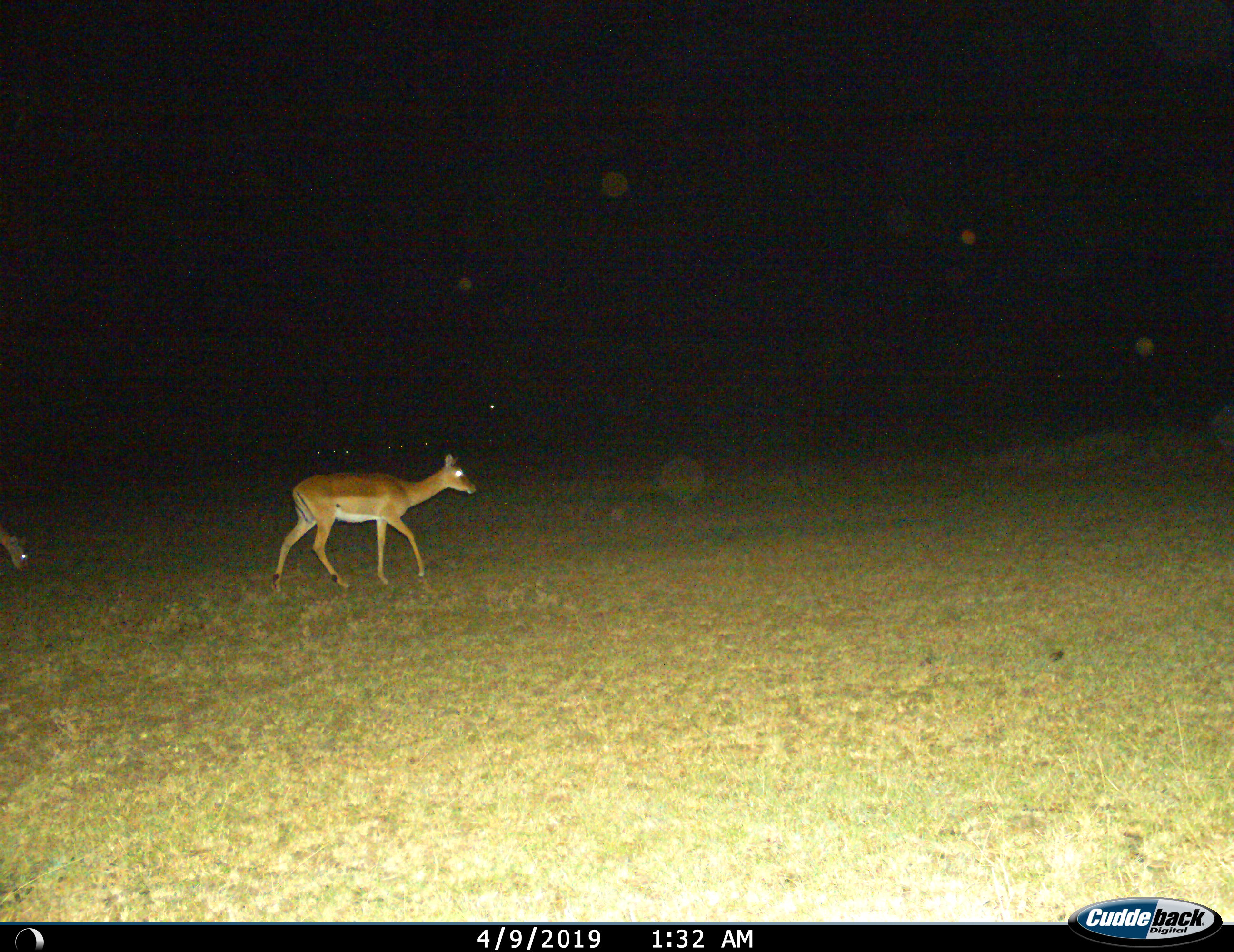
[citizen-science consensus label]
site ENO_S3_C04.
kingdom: Animalia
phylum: Chordata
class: Mammalia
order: Artiodactyla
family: Bovidae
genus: Aepyceros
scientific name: Aepyceros melampus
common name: impala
Impala (Aepyceros melampus), count 2. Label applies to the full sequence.